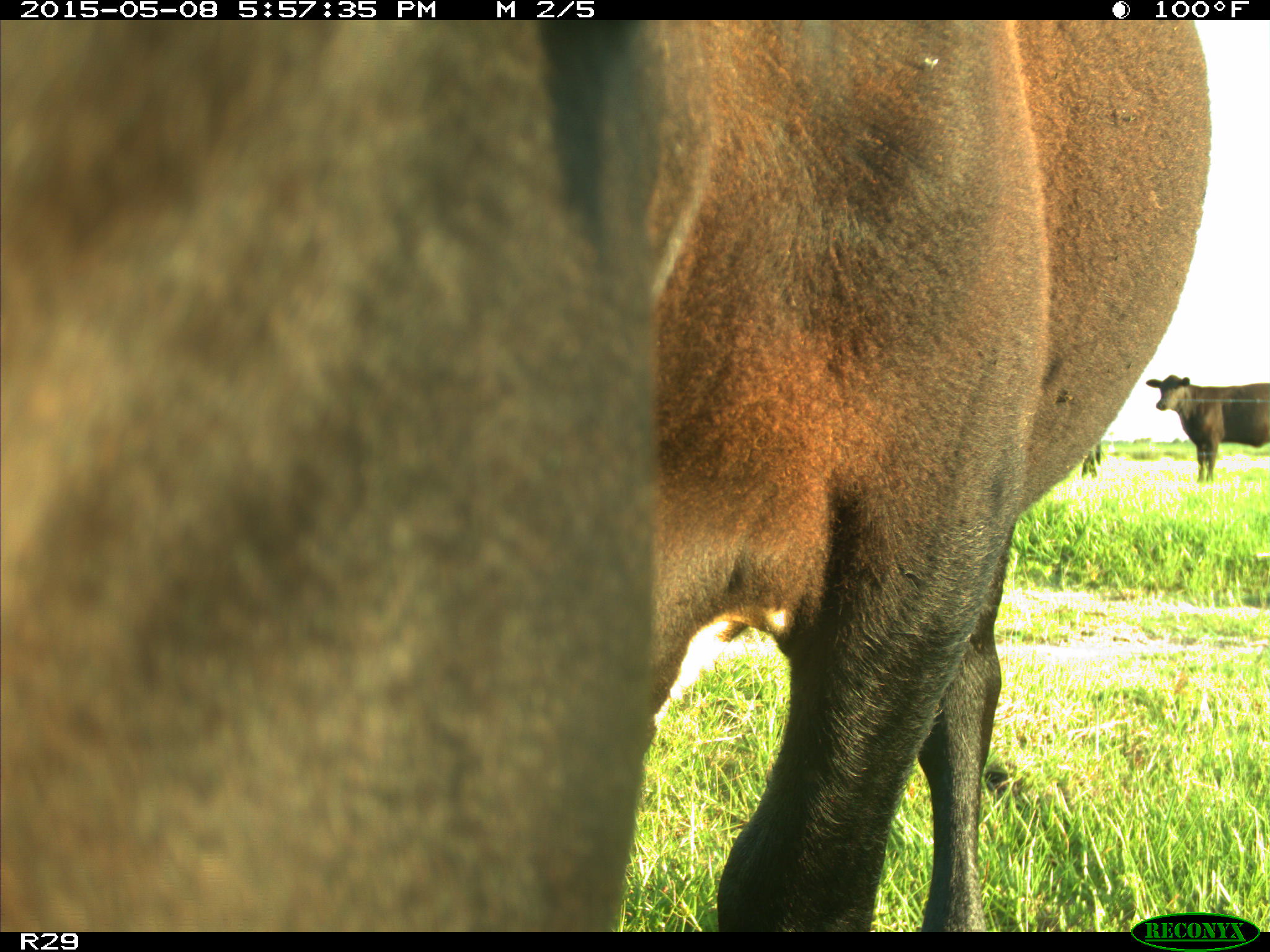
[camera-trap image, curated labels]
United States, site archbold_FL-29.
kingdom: Animalia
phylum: Chordata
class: Mammalia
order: Artiodactyla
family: Bovidae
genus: Bos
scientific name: Bos taurus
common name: domestic cow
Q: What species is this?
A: Bos taurus (domestic cow).